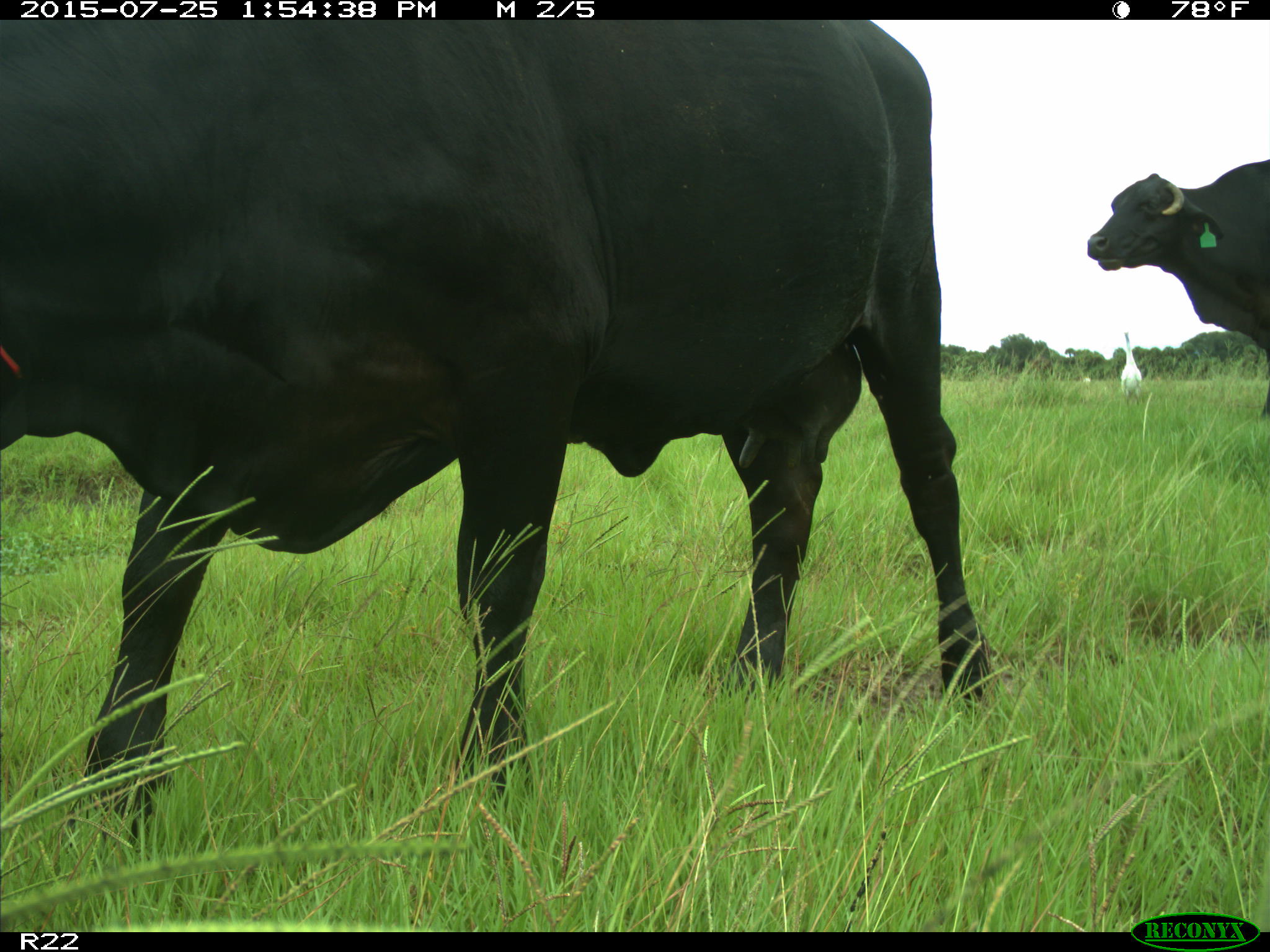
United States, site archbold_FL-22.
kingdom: Animalia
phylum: Chordata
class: Mammalia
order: Artiodactyla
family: Bovidae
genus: Bos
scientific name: Bos taurus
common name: domestic cow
Bos taurus (domestic cow).